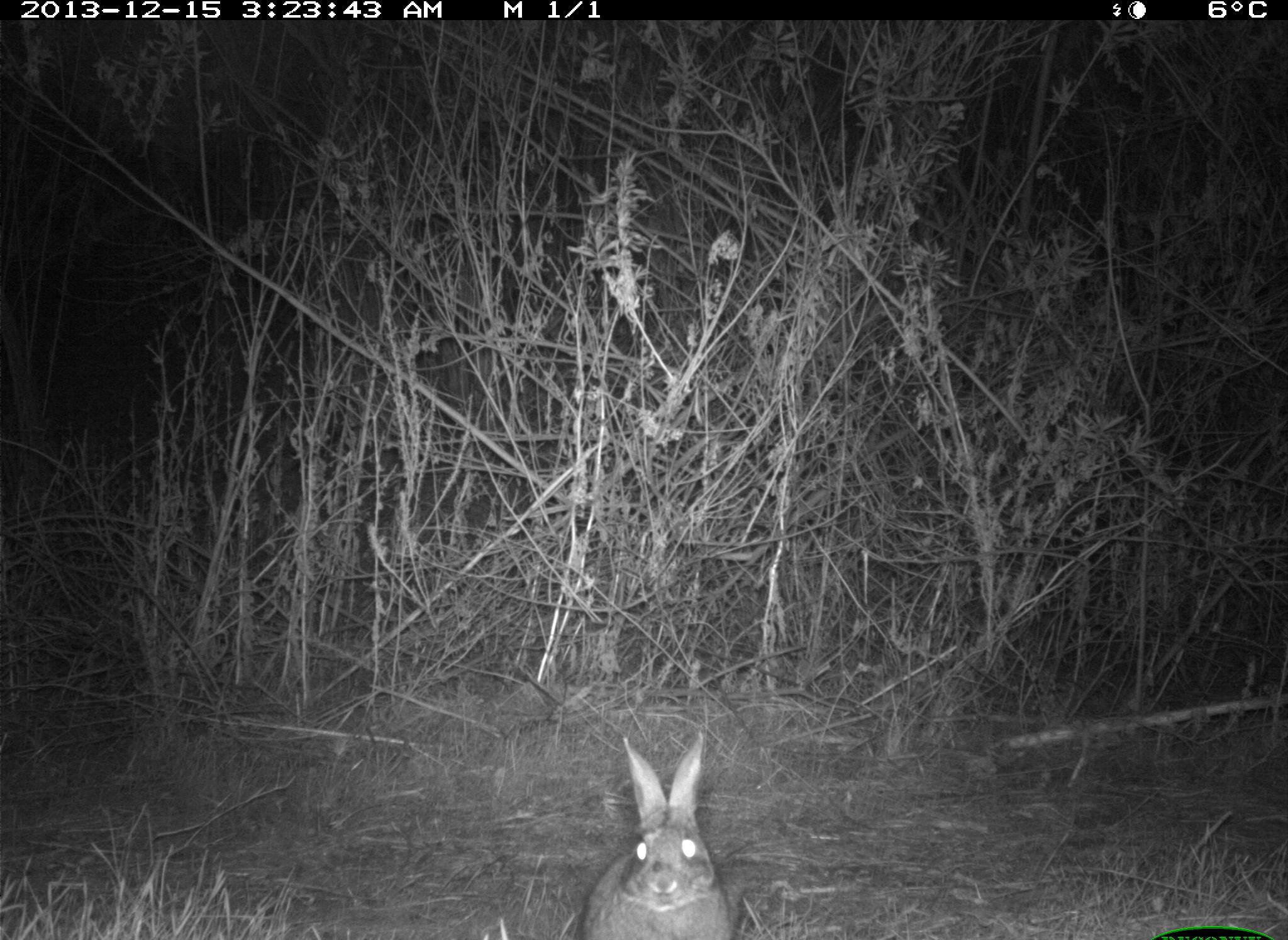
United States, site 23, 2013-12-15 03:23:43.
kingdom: Animalia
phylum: Chordata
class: Mammalia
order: Lagomorpha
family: Leporidae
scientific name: Leporidae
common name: rabbits and hares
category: rabbit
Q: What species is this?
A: Rabbit (rabbits and hares) (Leporidae).